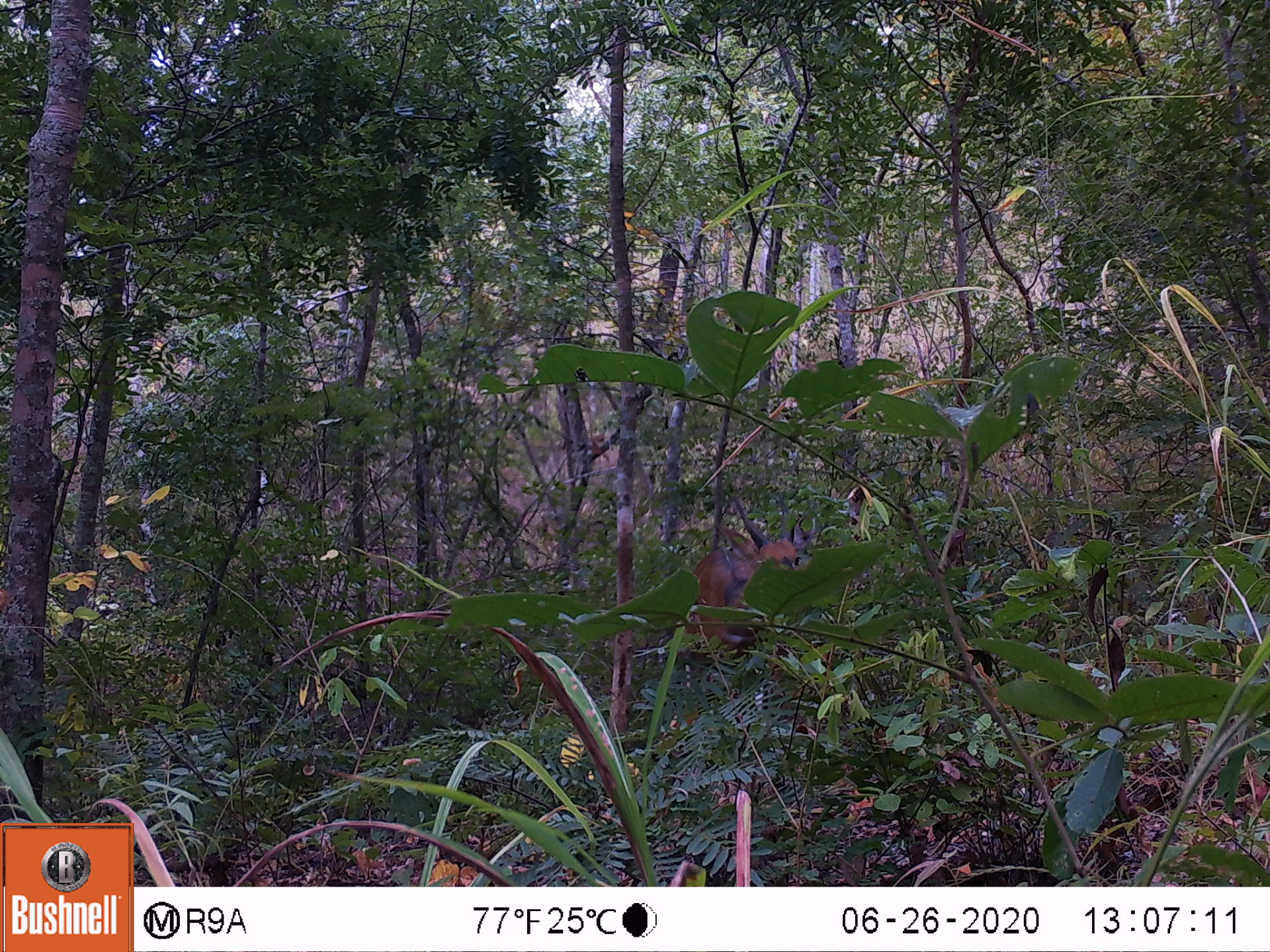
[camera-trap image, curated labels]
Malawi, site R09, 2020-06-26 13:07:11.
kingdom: Animalia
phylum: Chordata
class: Mammalia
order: Artiodactyla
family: Bovidae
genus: Tragelaphus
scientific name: Tragelaphus sylvaticus sylvaticus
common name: cape bushbuck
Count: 1.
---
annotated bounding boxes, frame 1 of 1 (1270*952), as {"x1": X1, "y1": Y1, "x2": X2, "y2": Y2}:
cape bushbuck: {"x1": 687, "y1": 484, "x2": 826, "y2": 673}